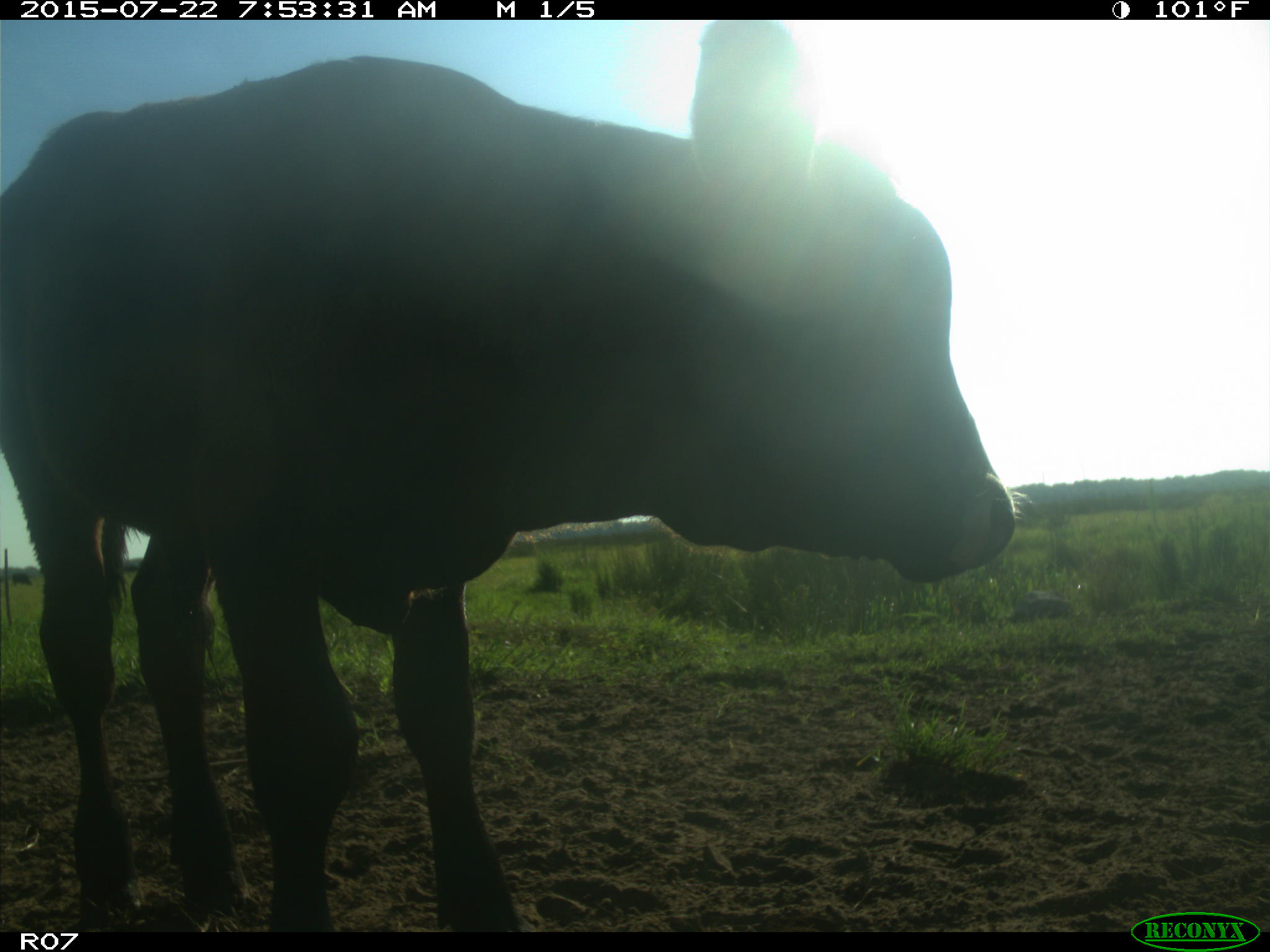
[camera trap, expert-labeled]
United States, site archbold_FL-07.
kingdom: Animalia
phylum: Chordata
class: Mammalia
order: Artiodactyla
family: Cervidae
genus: Odocoileus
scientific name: Odocoileus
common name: deer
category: unidentified deer